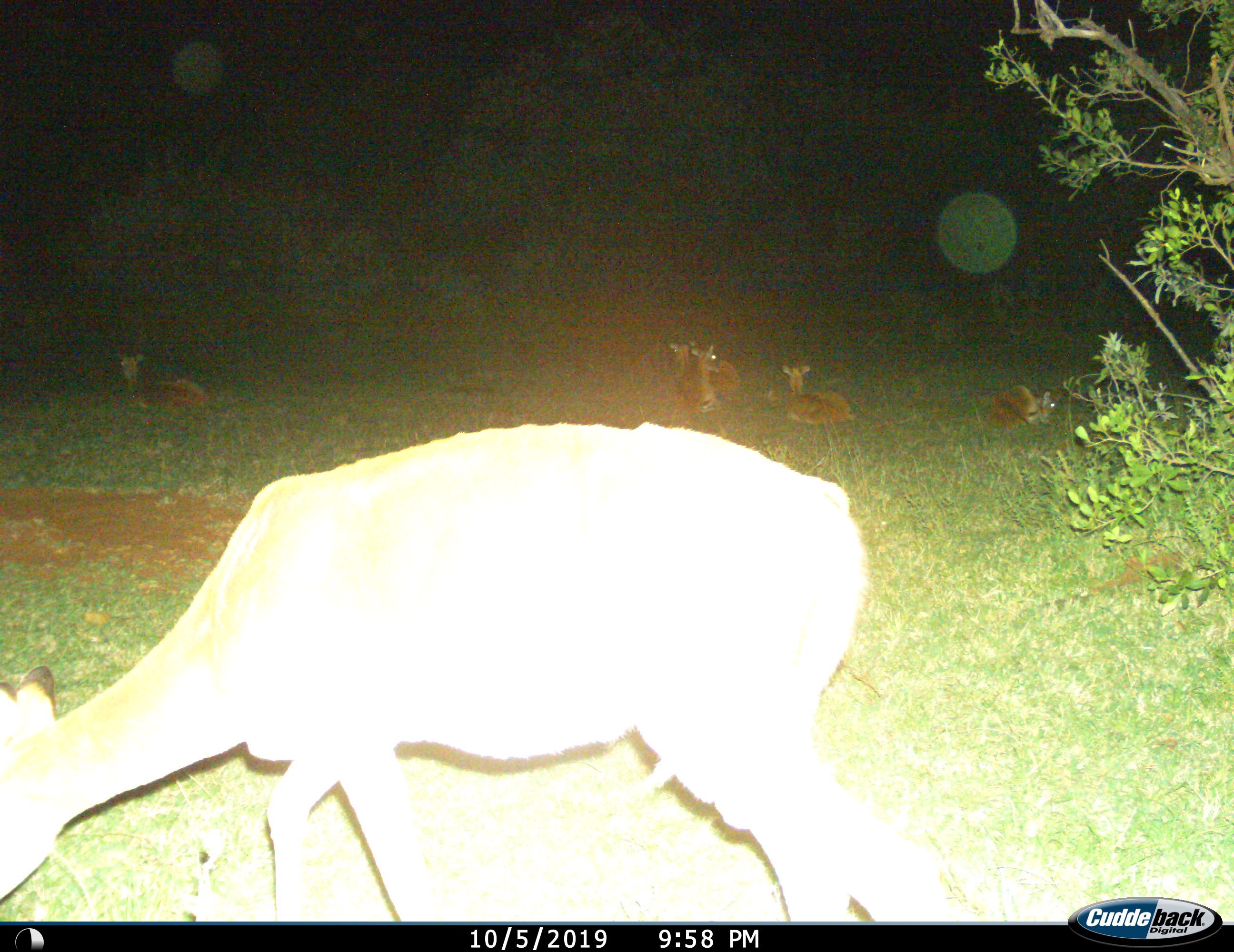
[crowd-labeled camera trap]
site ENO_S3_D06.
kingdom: Animalia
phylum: Chordata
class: Mammalia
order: Artiodactyla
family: Bovidae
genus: Aepyceros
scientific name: Aepyceros melampus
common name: impala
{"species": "impala (Aepyceros melampus)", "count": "6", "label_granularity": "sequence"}